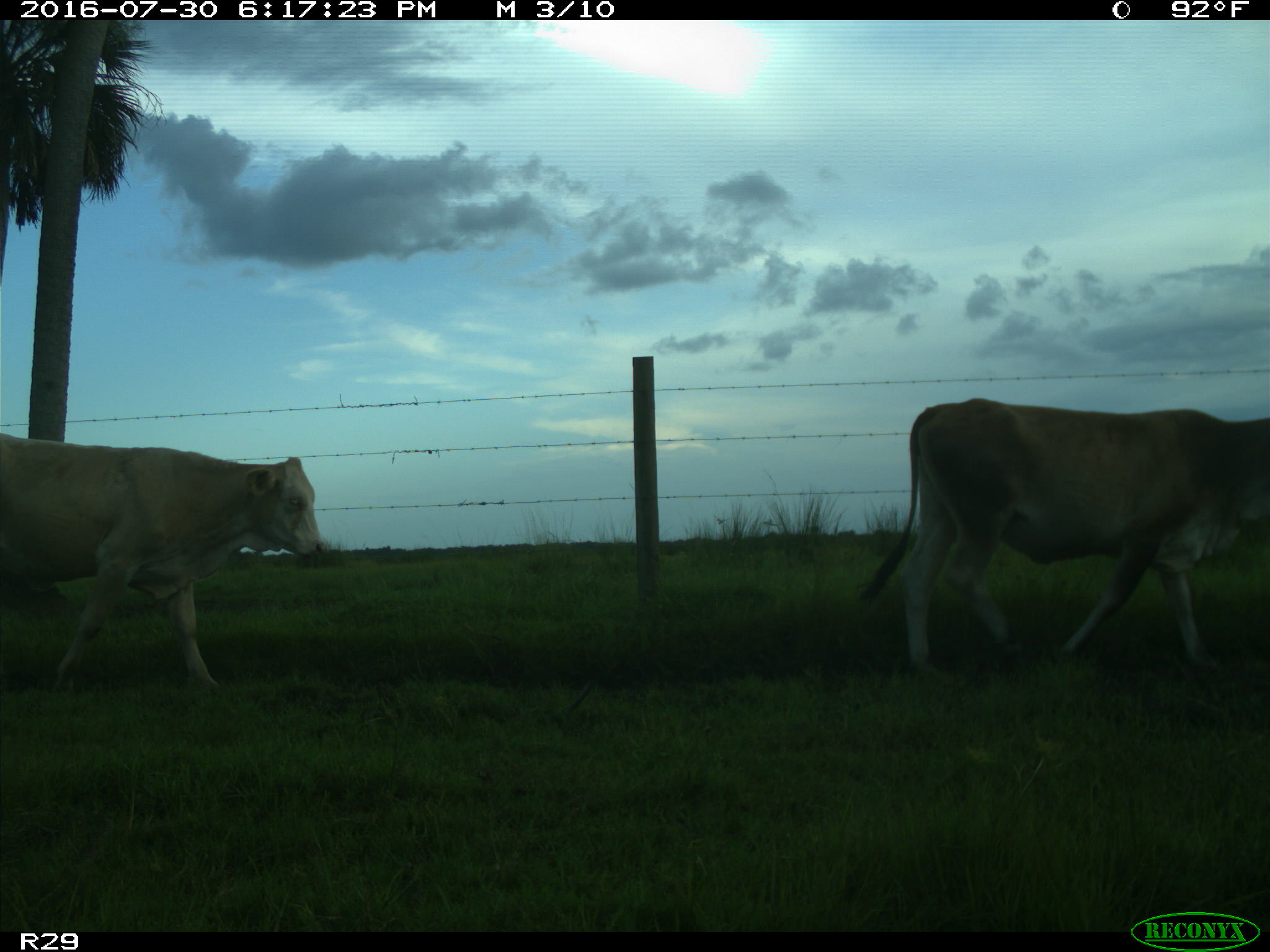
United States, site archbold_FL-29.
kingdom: Animalia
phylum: Chordata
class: Mammalia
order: Artiodactyla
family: Bovidae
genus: Bos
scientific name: Bos taurus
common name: domestic cow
Bos taurus (domestic cow).